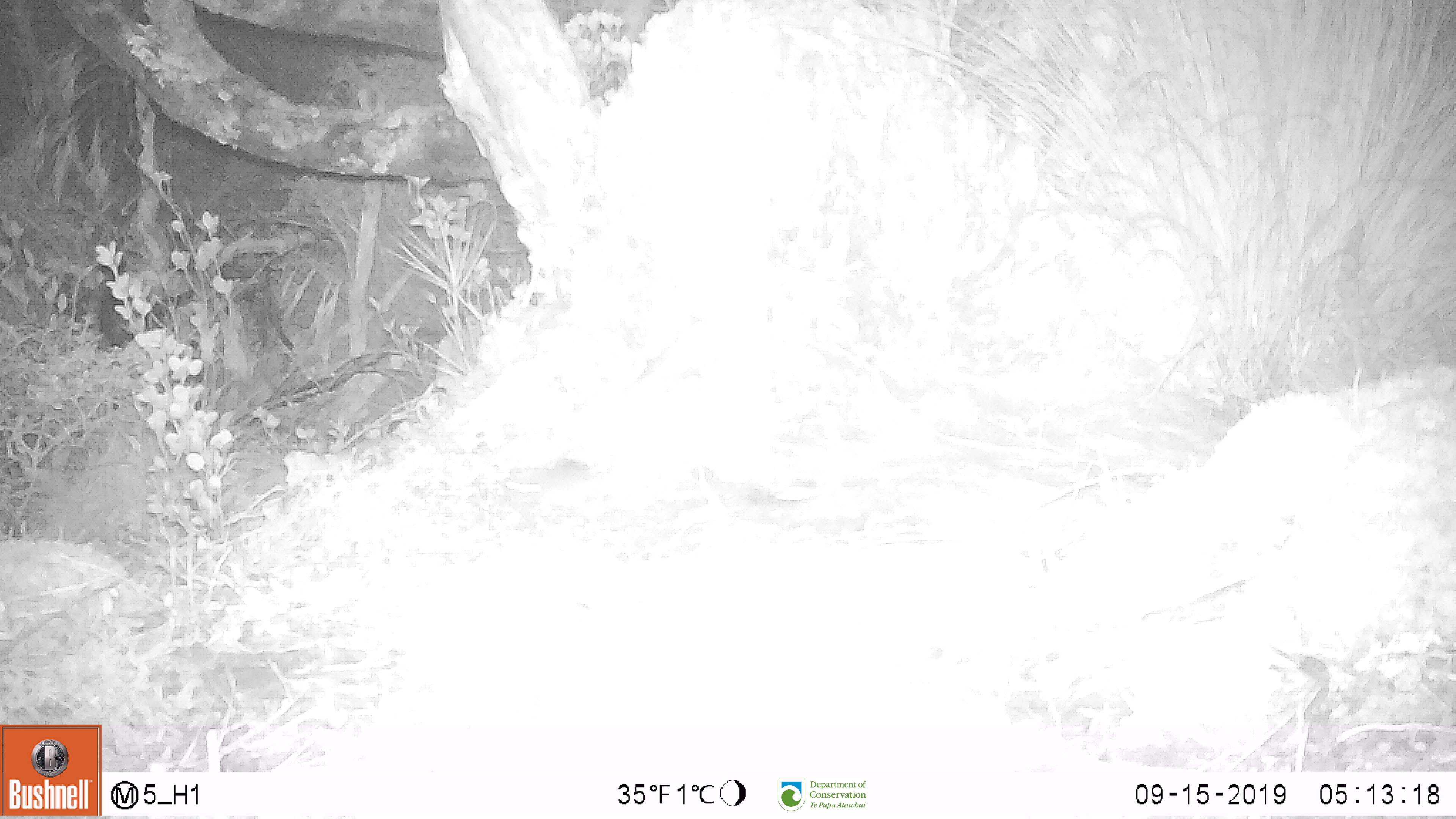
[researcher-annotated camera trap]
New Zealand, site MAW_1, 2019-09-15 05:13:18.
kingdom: Animalia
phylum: Chordata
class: Mammalia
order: Rodentia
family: Muridae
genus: Mus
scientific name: Mus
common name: mouse